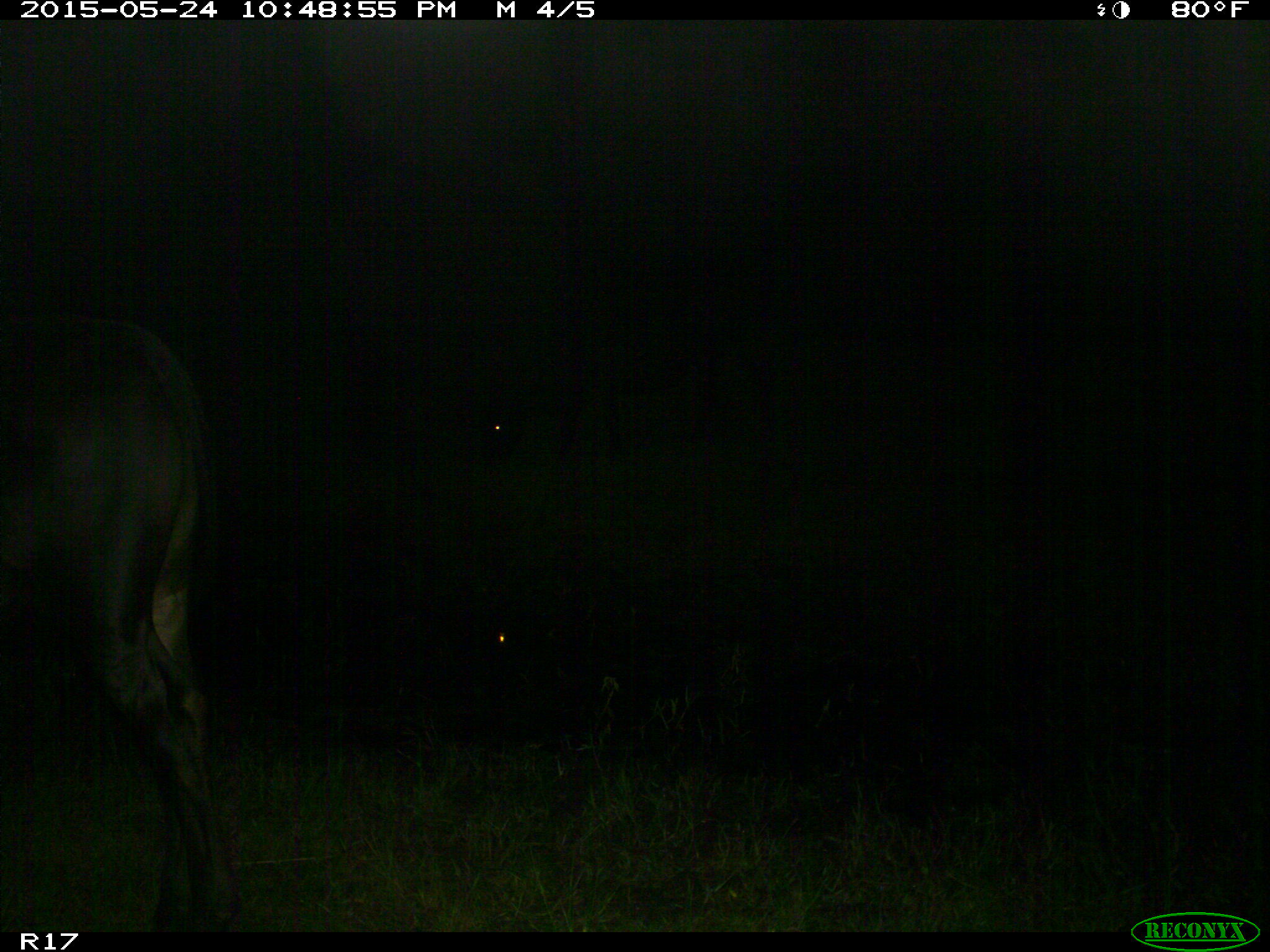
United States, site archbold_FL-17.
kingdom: Animalia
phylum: Chordata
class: Mammalia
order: Artiodactyla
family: Bovidae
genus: Bos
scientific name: Bos taurus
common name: domestic cow